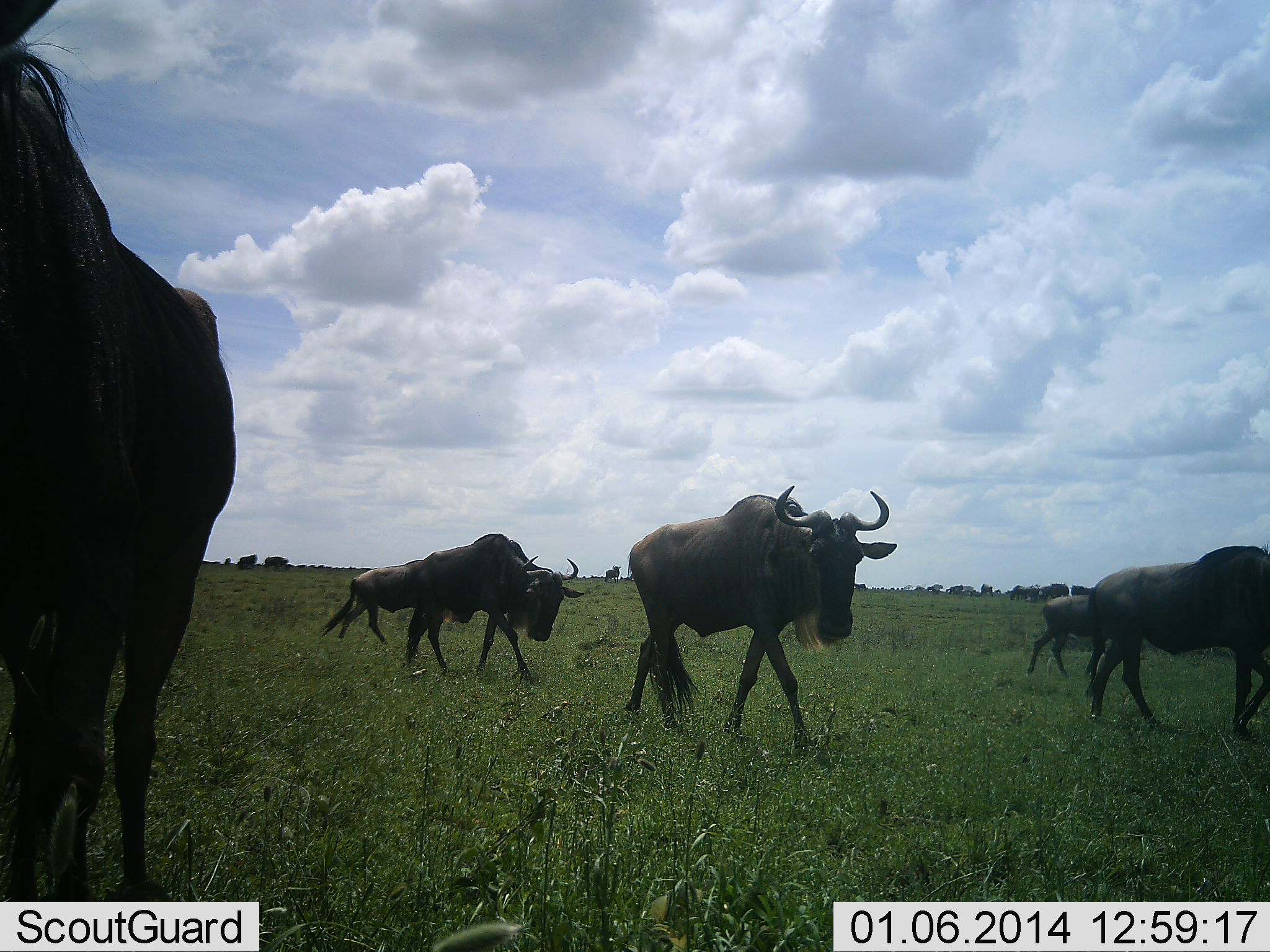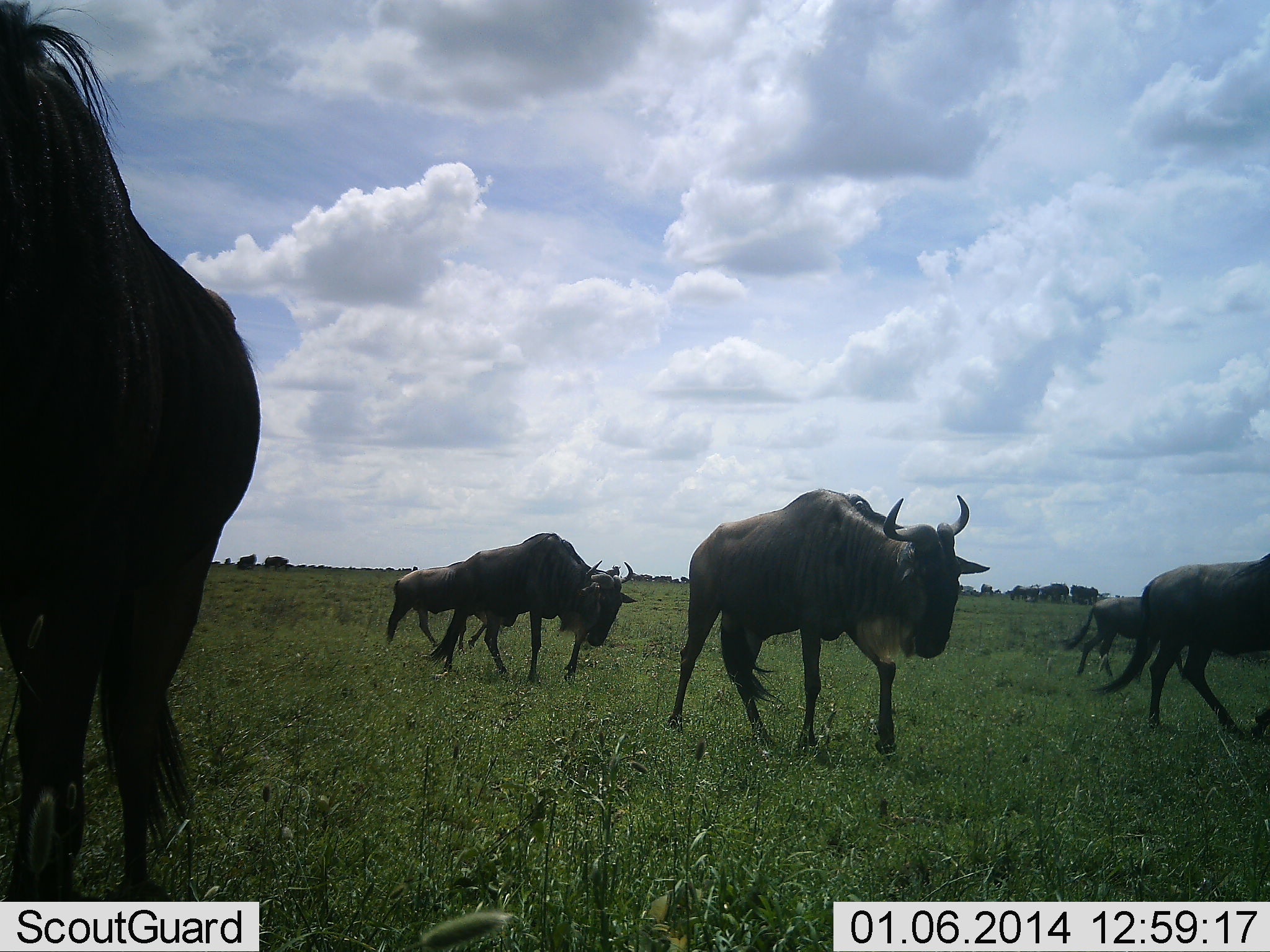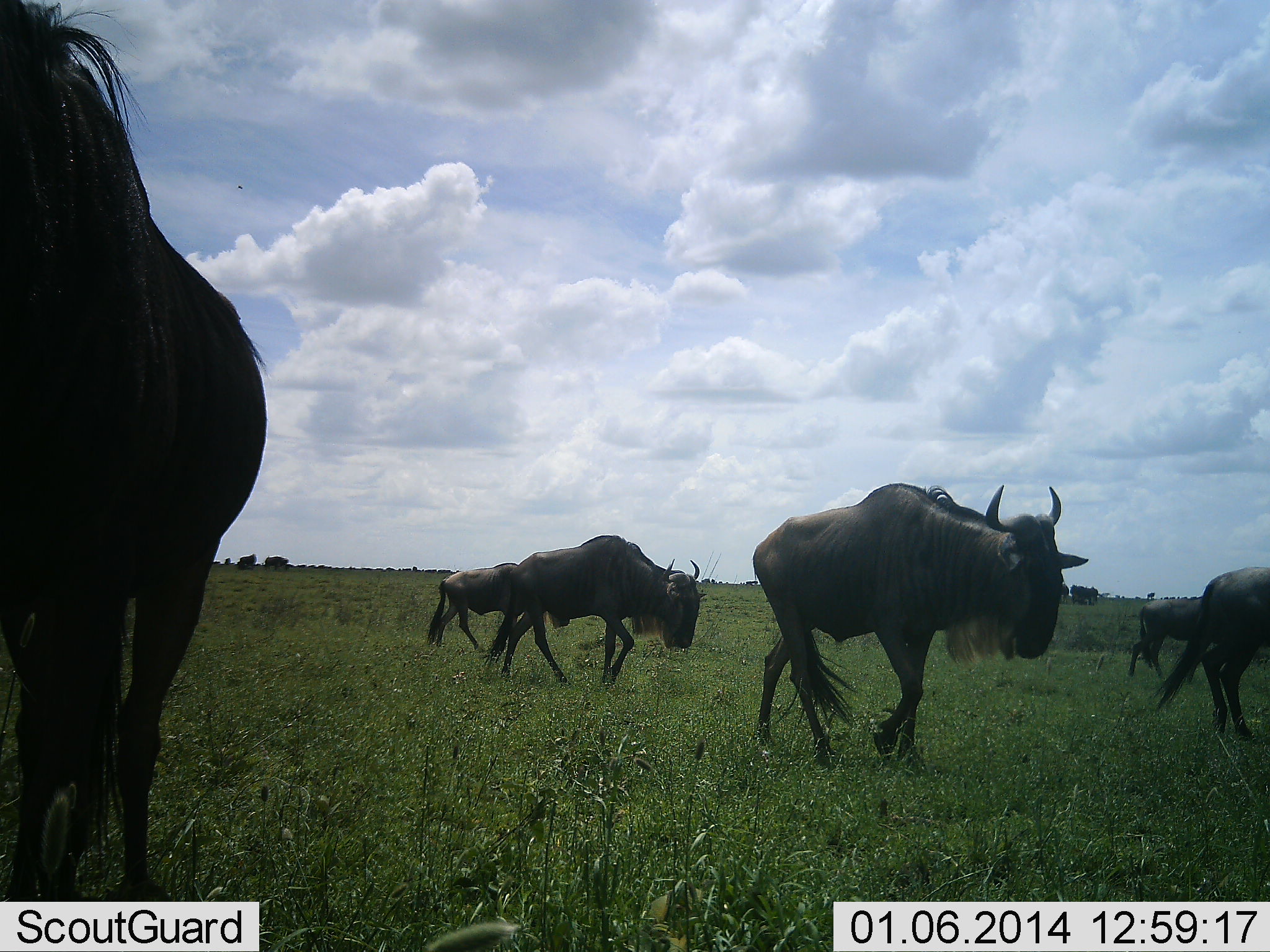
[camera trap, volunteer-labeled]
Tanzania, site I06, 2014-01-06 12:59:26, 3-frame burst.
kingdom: Animalia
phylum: Chordata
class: Mammalia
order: Artiodactyla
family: Bovidae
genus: Connochaetes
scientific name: Connochaetes taurinus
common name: blue wildebeest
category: wildebeest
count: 6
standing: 20%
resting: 0%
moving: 100%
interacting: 0%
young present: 0%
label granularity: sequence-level